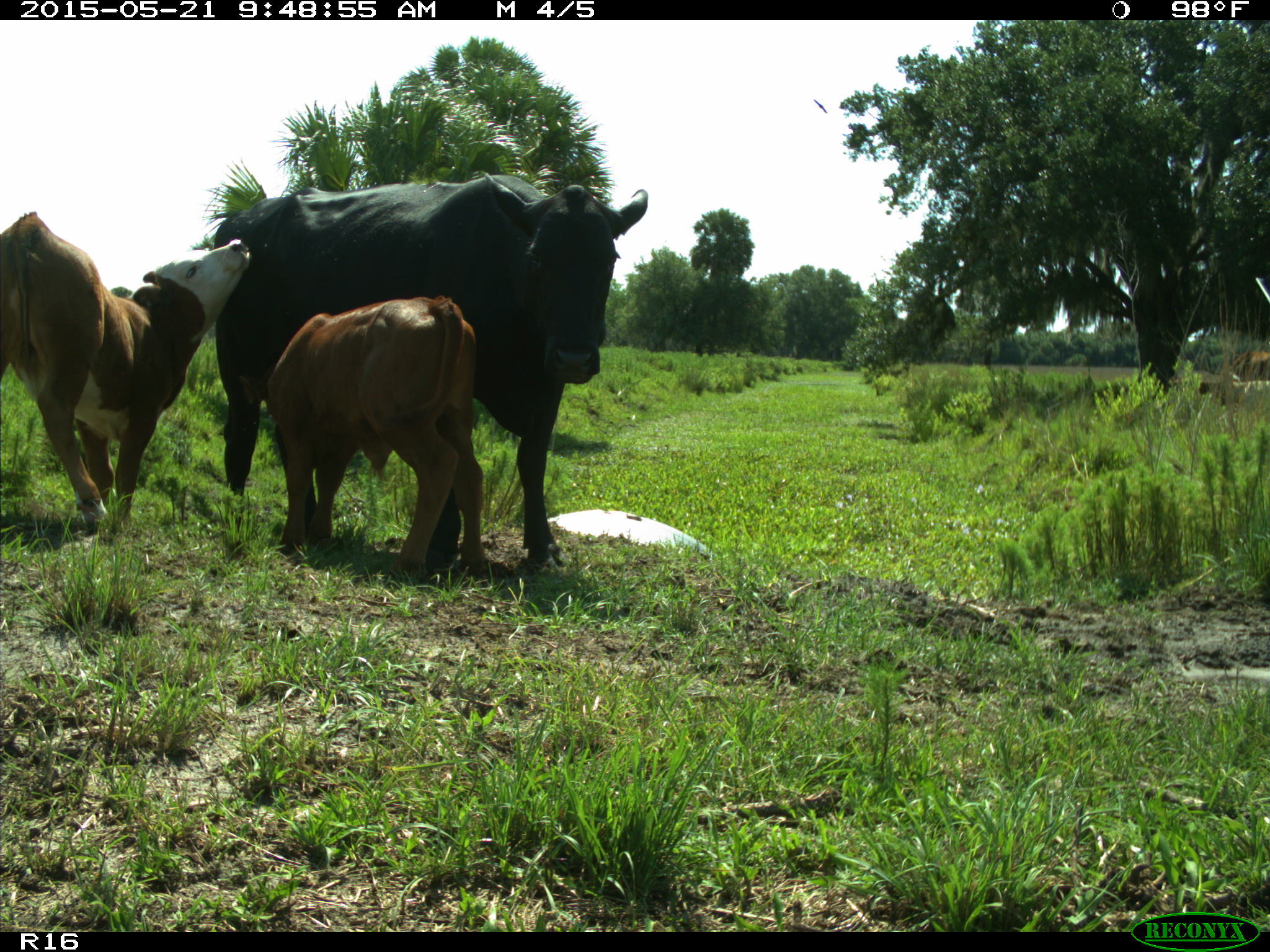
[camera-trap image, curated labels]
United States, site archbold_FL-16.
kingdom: Animalia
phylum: Chordata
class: Mammalia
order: Artiodactyla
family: Bovidae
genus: Bos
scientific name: Bos taurus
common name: domestic cow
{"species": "Bos taurus (domestic cow)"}